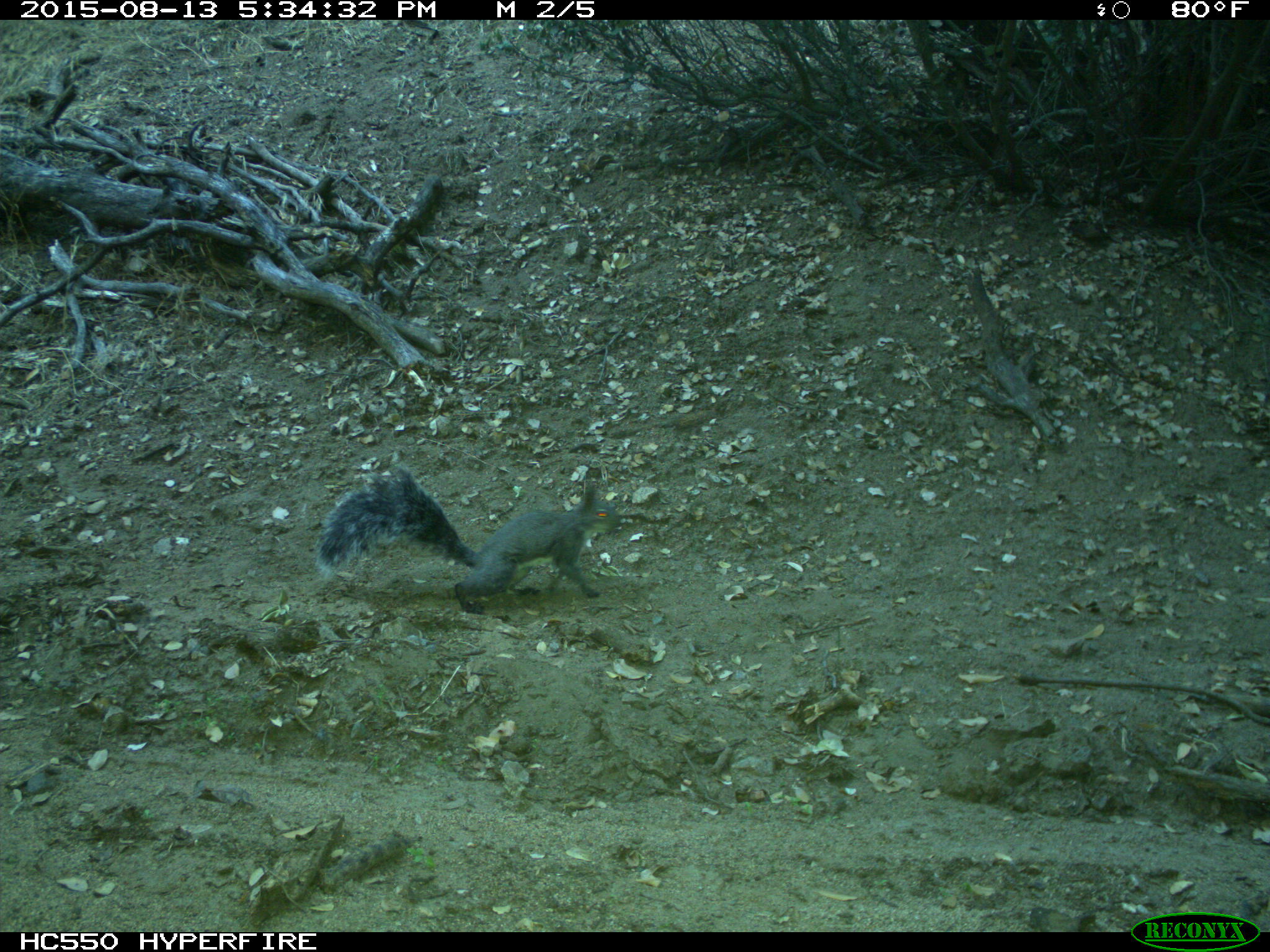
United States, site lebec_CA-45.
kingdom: Animalia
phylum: Chordata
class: Mammalia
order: Rodentia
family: Sciuridae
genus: Sciurus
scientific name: Sciurus carolinensis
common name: eastern gray squirrel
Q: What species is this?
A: Sciurus carolinensis (eastern gray squirrel).